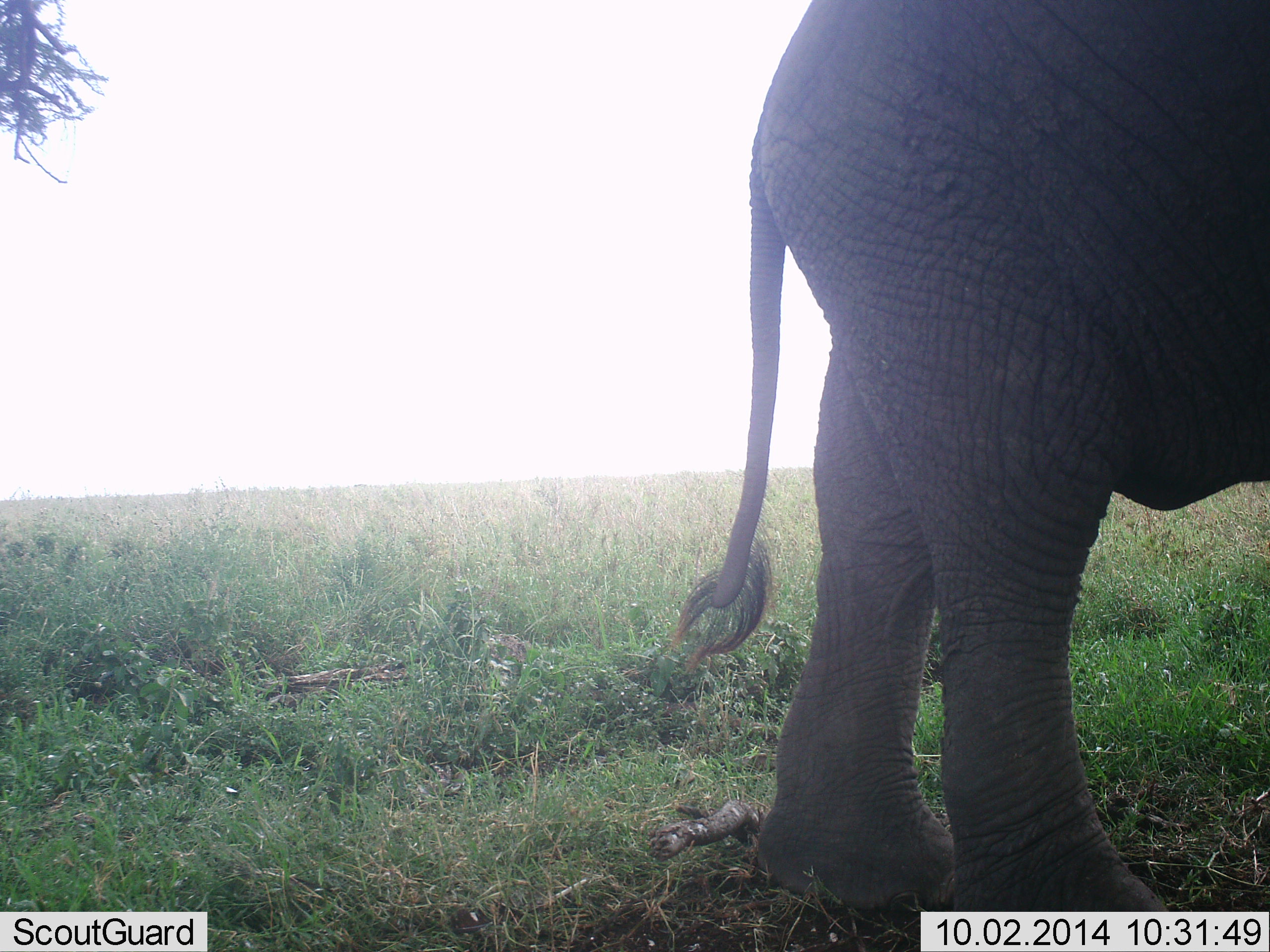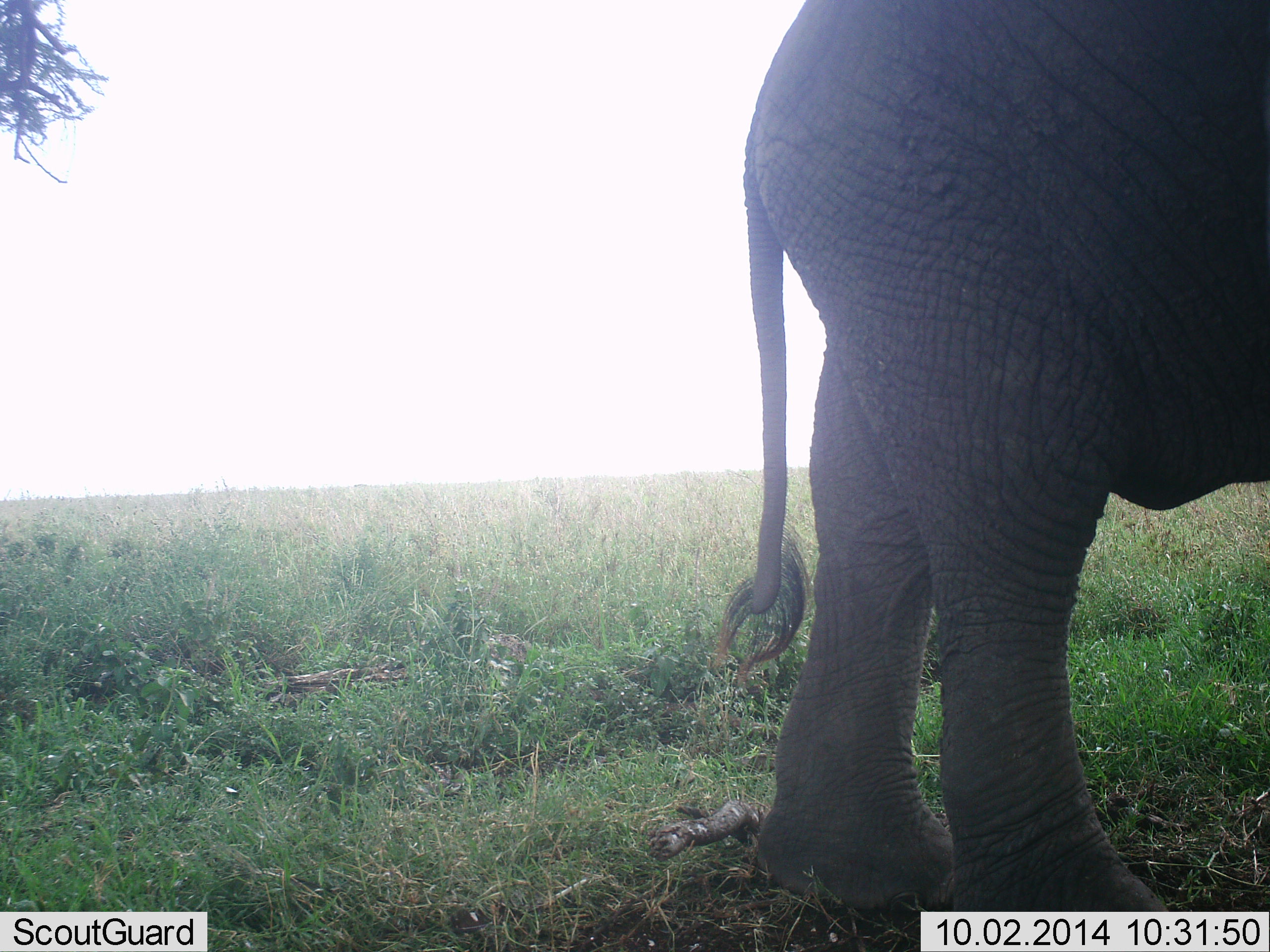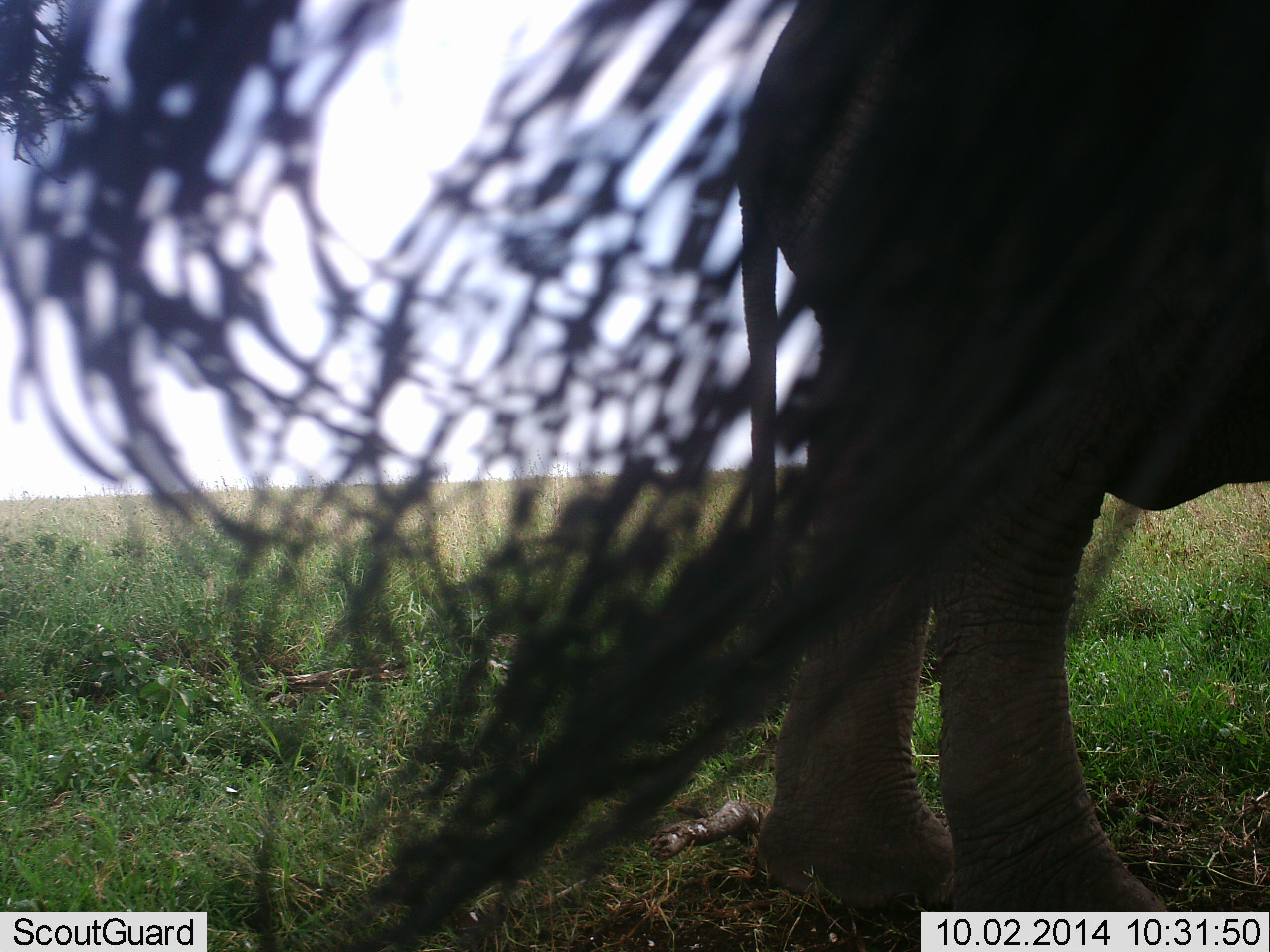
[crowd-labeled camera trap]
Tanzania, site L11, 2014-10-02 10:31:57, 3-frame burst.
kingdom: Animalia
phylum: Chordata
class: Mammalia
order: Proboscidea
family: Elephantidae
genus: Loxodonta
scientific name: Loxodonta africana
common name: african bush elephant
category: elephant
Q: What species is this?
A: Elephant (african bush elephant) (Loxodonta africana).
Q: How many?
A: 1.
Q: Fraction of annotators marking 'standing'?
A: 91%.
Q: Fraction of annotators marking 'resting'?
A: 0%.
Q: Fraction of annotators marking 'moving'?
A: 18%.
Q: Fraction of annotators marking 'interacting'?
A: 9%.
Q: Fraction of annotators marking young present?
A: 9%.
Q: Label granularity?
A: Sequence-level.